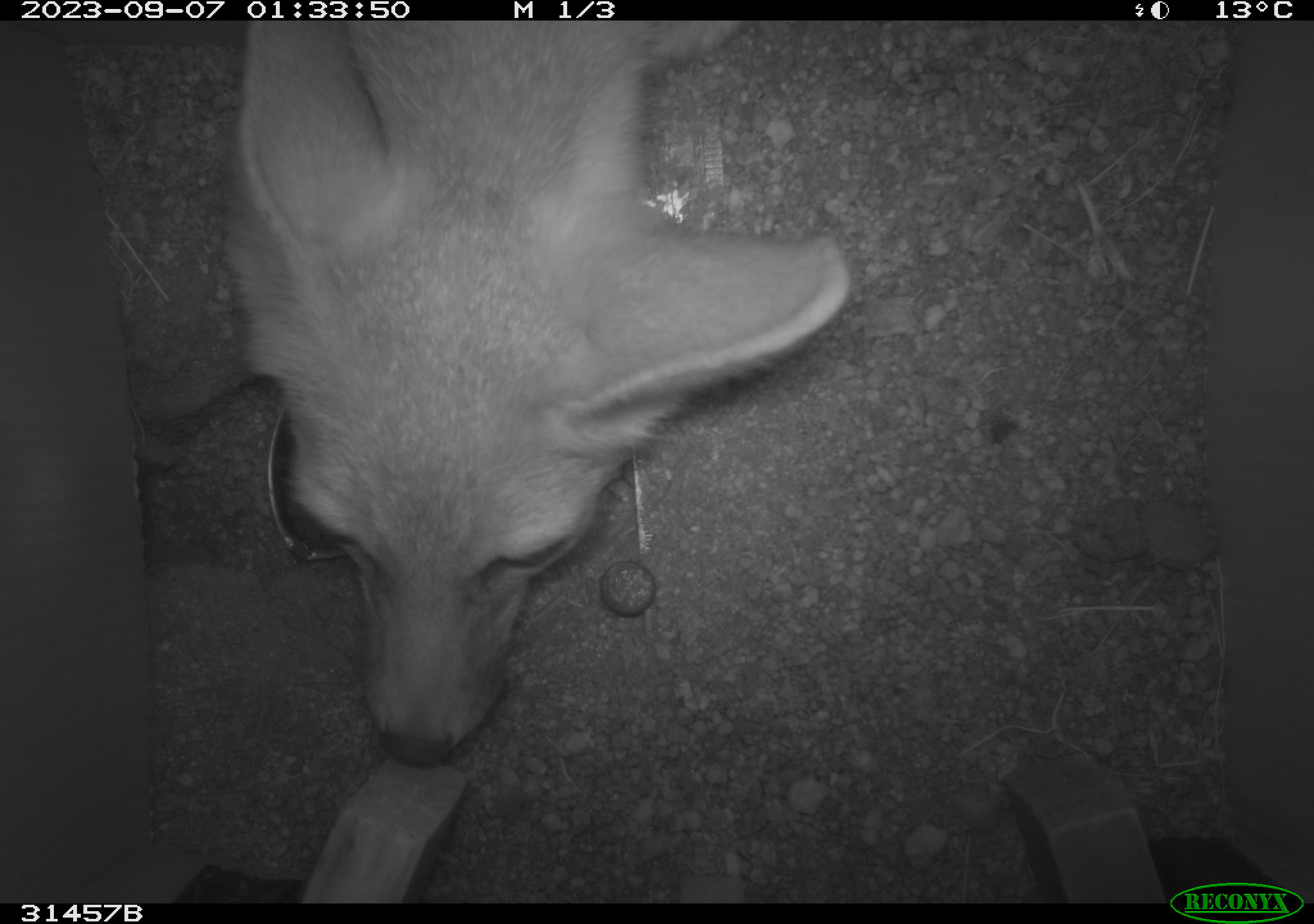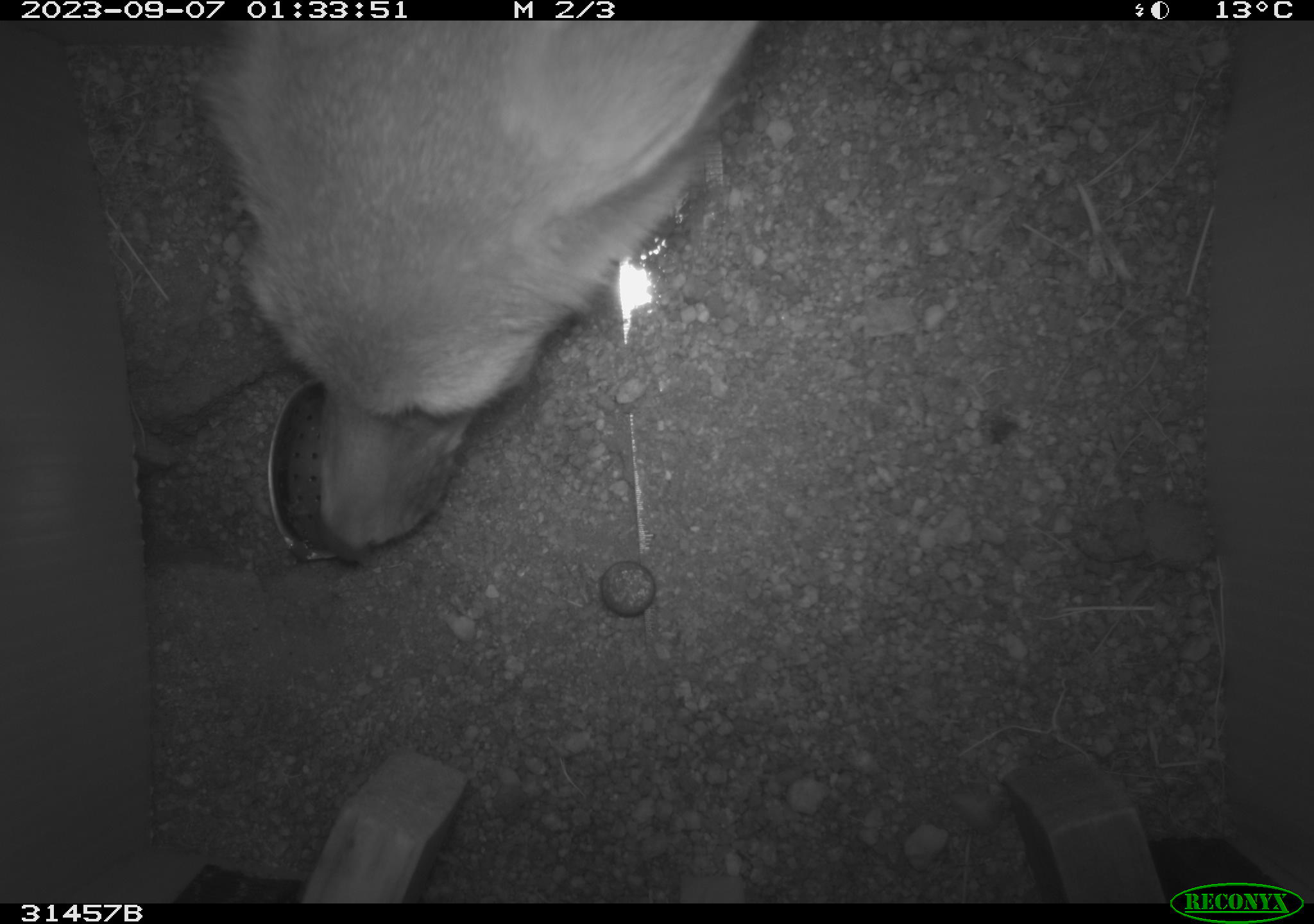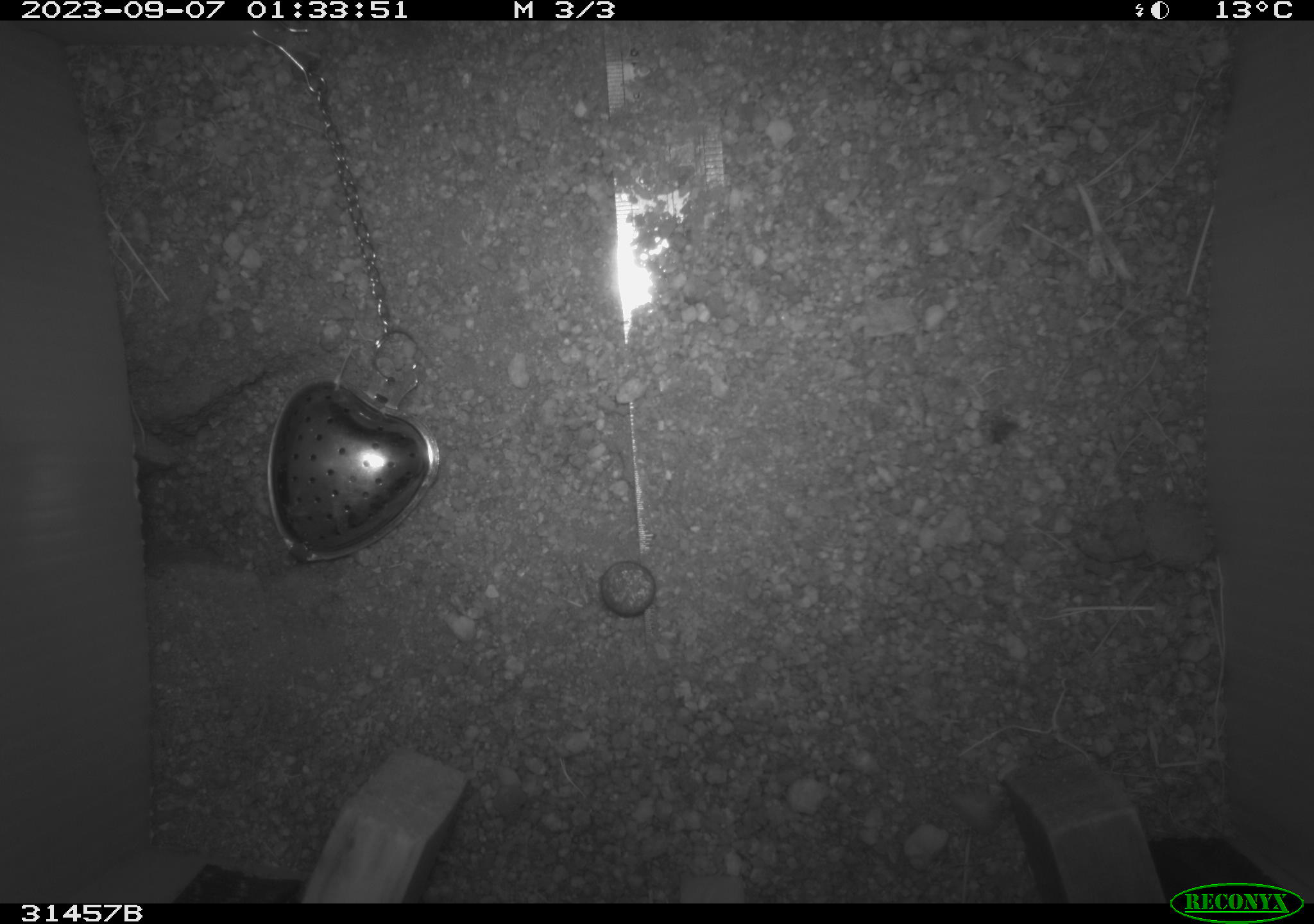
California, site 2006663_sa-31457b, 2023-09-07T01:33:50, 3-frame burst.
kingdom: Animalia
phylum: Chordata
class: Mammalia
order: Carnivora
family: Canidae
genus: Vulpes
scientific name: Vulpes macrotis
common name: kit fox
Kit fox (Vulpes macrotis).